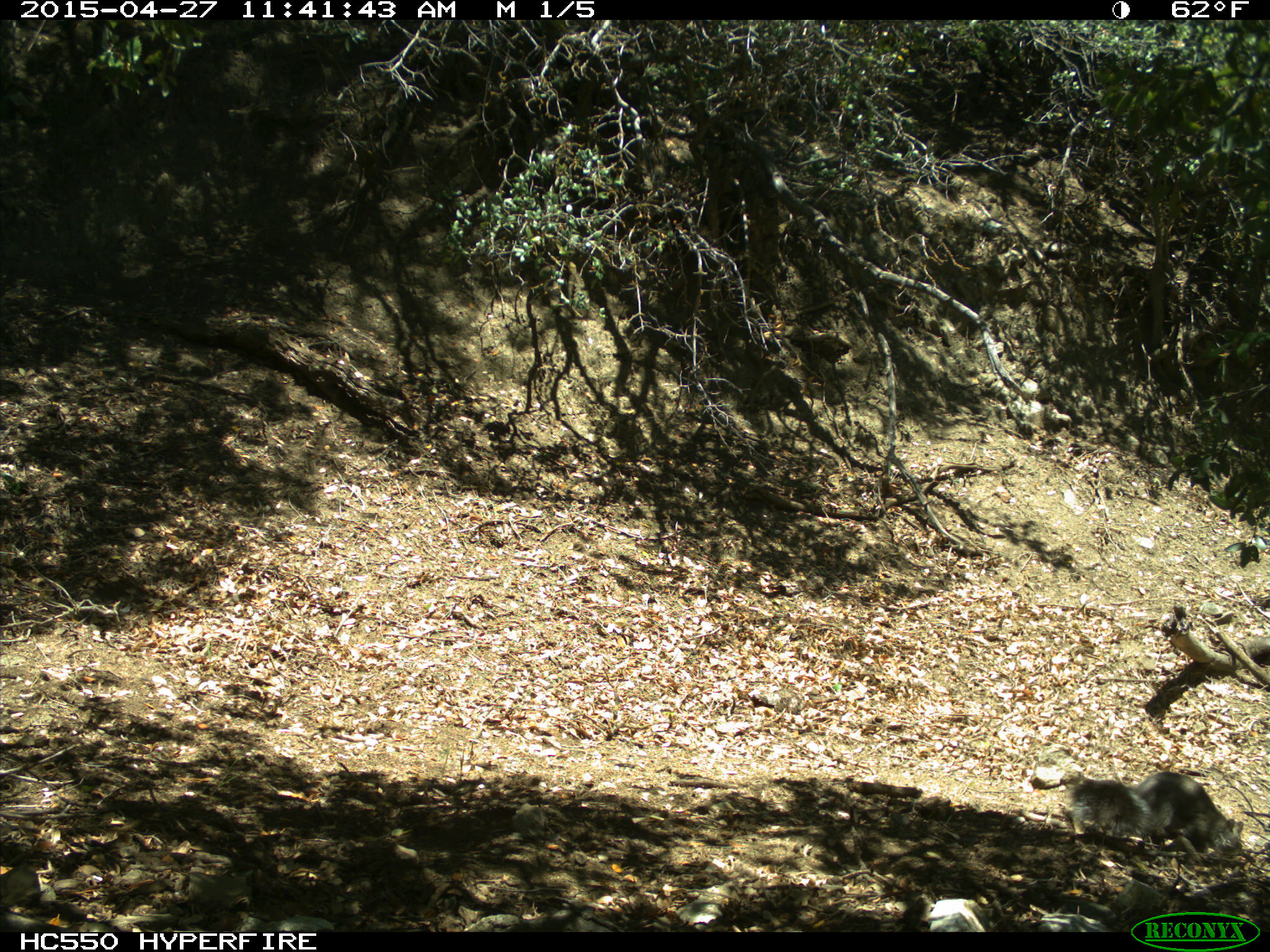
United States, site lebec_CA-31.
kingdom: Animalia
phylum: Chordata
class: Mammalia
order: Rodentia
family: Sciuridae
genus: Sciurus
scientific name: Sciurus carolinensis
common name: eastern gray squirrel